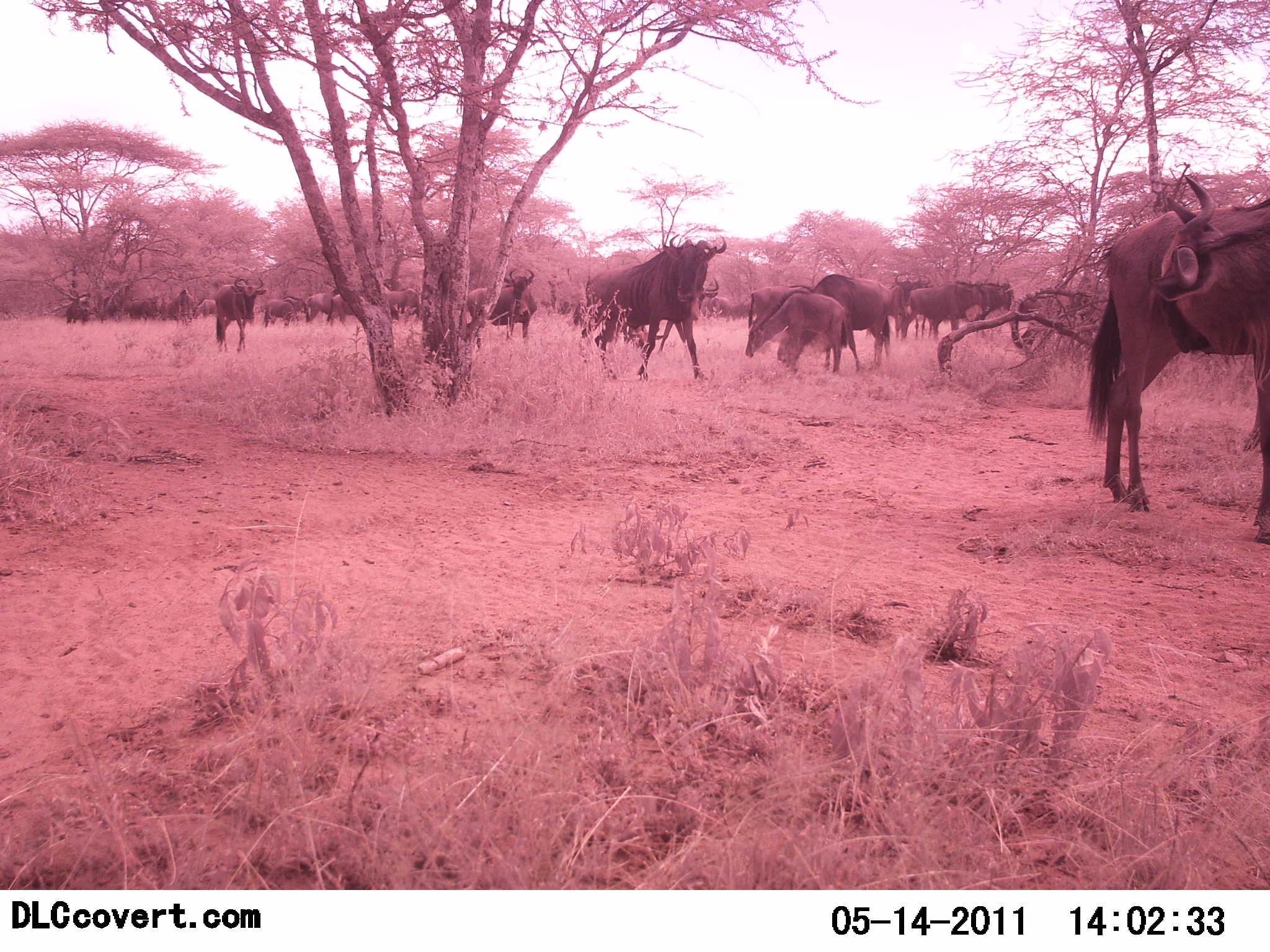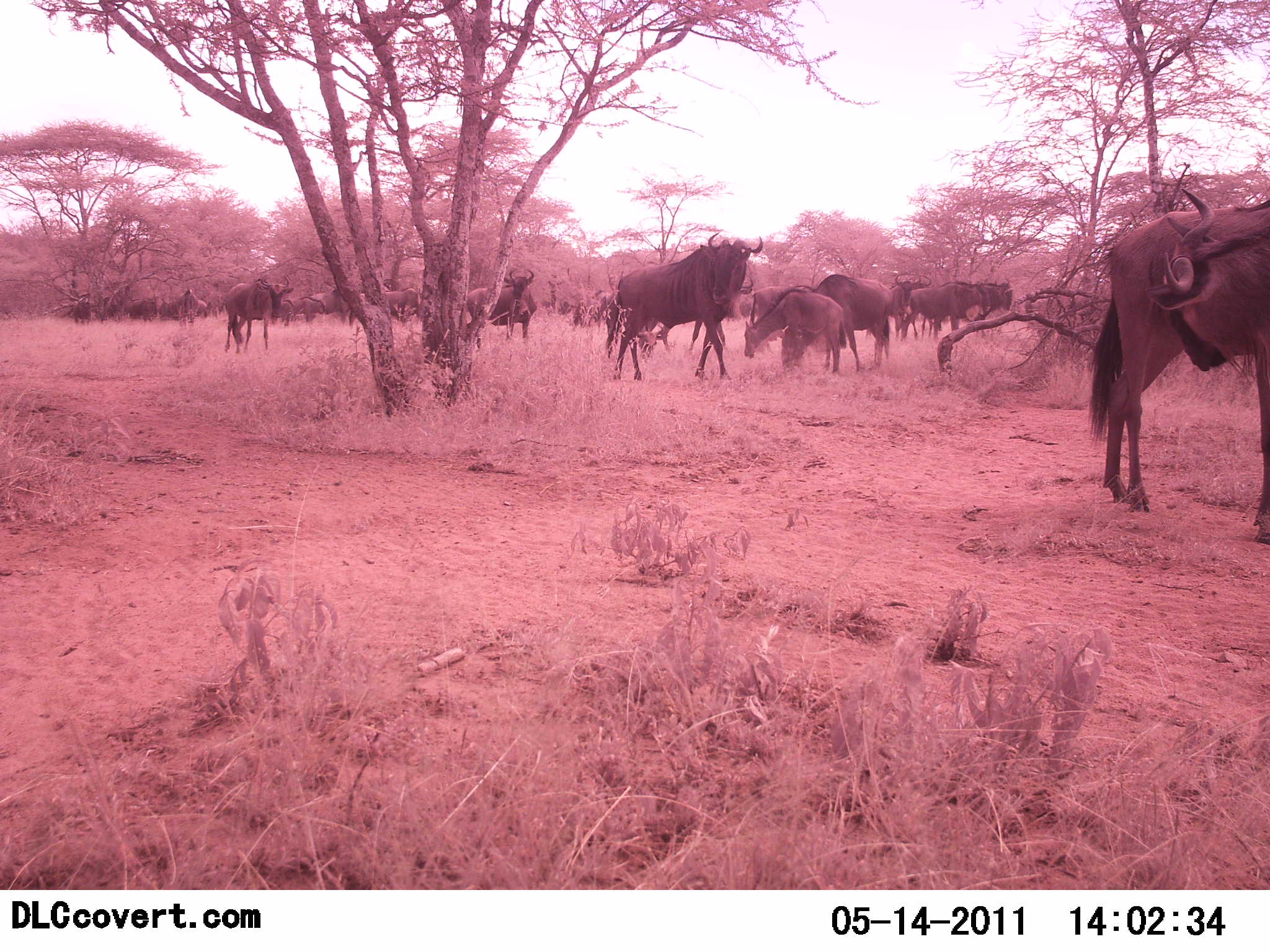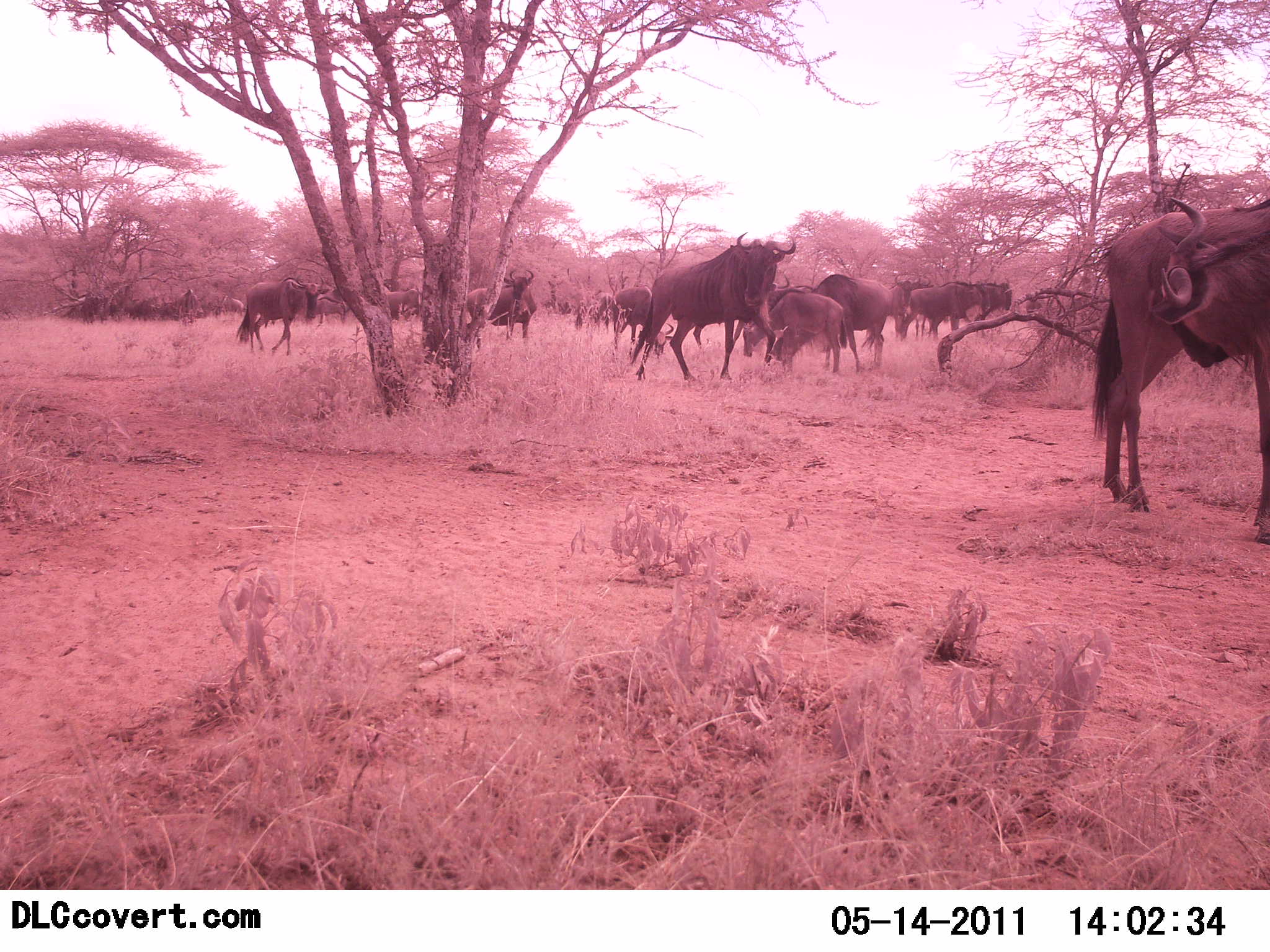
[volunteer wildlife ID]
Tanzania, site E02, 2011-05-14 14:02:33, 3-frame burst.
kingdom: Animalia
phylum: Chordata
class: Mammalia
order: Artiodactyla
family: Bovidae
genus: Connochaetes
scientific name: Connochaetes taurinus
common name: blue wildebeest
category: wildebeest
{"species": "wildebeest (blue wildebeest) (Connochaetes taurinus)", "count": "11-50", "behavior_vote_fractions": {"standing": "86%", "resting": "7%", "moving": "57%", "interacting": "0%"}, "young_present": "14%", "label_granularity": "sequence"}